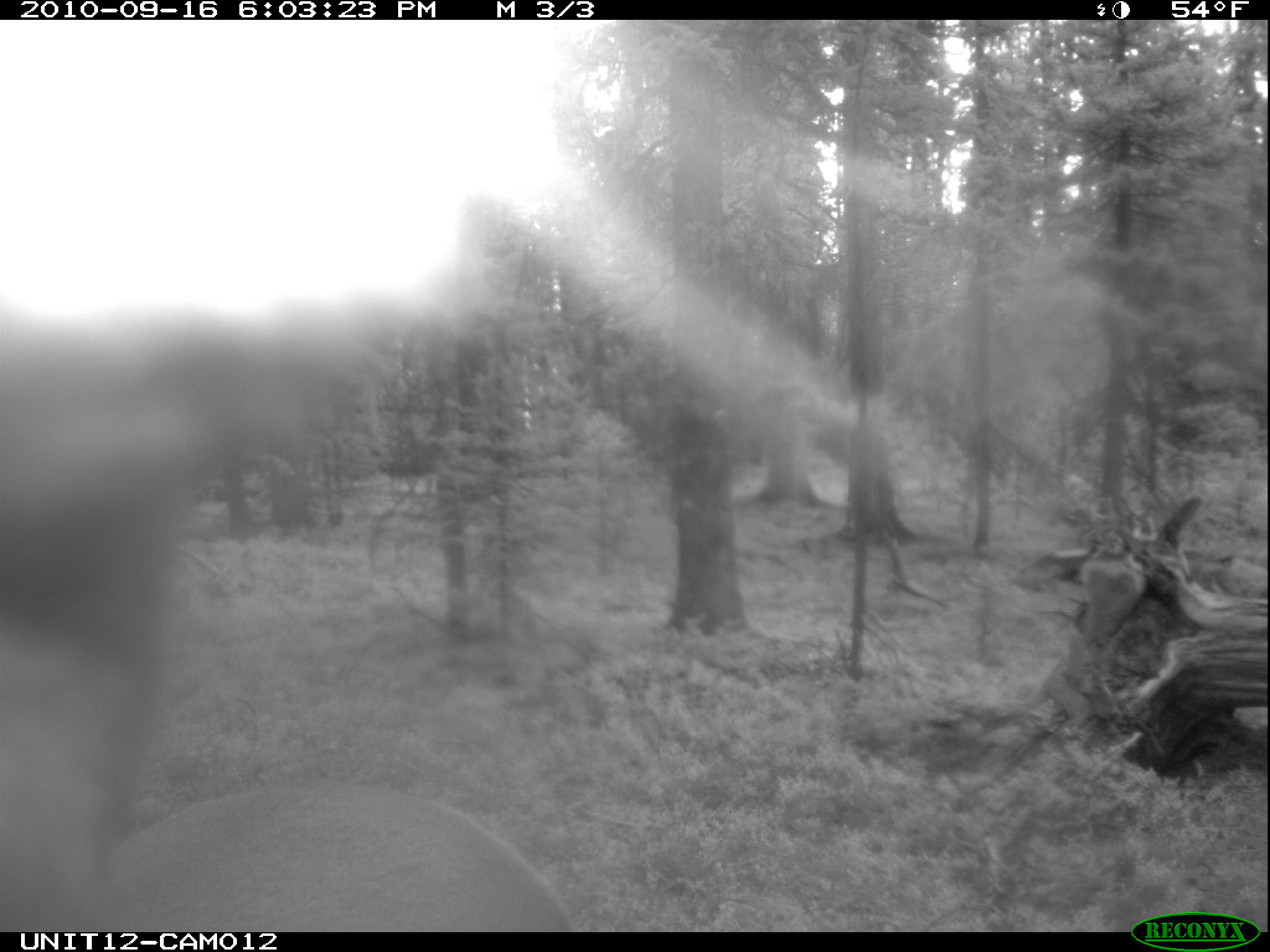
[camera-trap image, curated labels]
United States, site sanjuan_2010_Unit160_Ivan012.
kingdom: Animalia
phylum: Chordata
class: Mammalia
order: Artiodactyla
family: Cervidae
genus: Cervus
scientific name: Cervus elaphus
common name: red deer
Cervus elaphus (red deer).